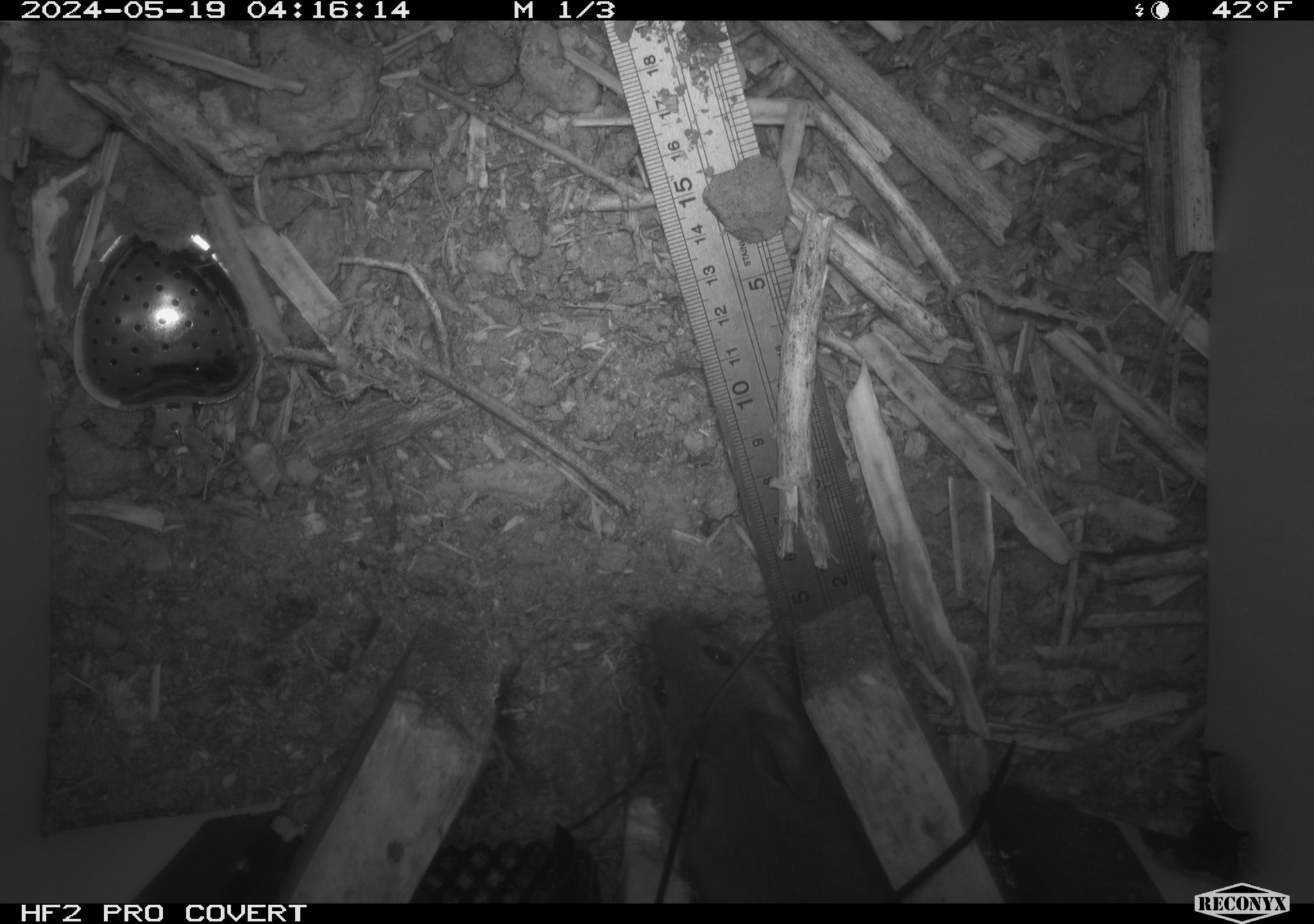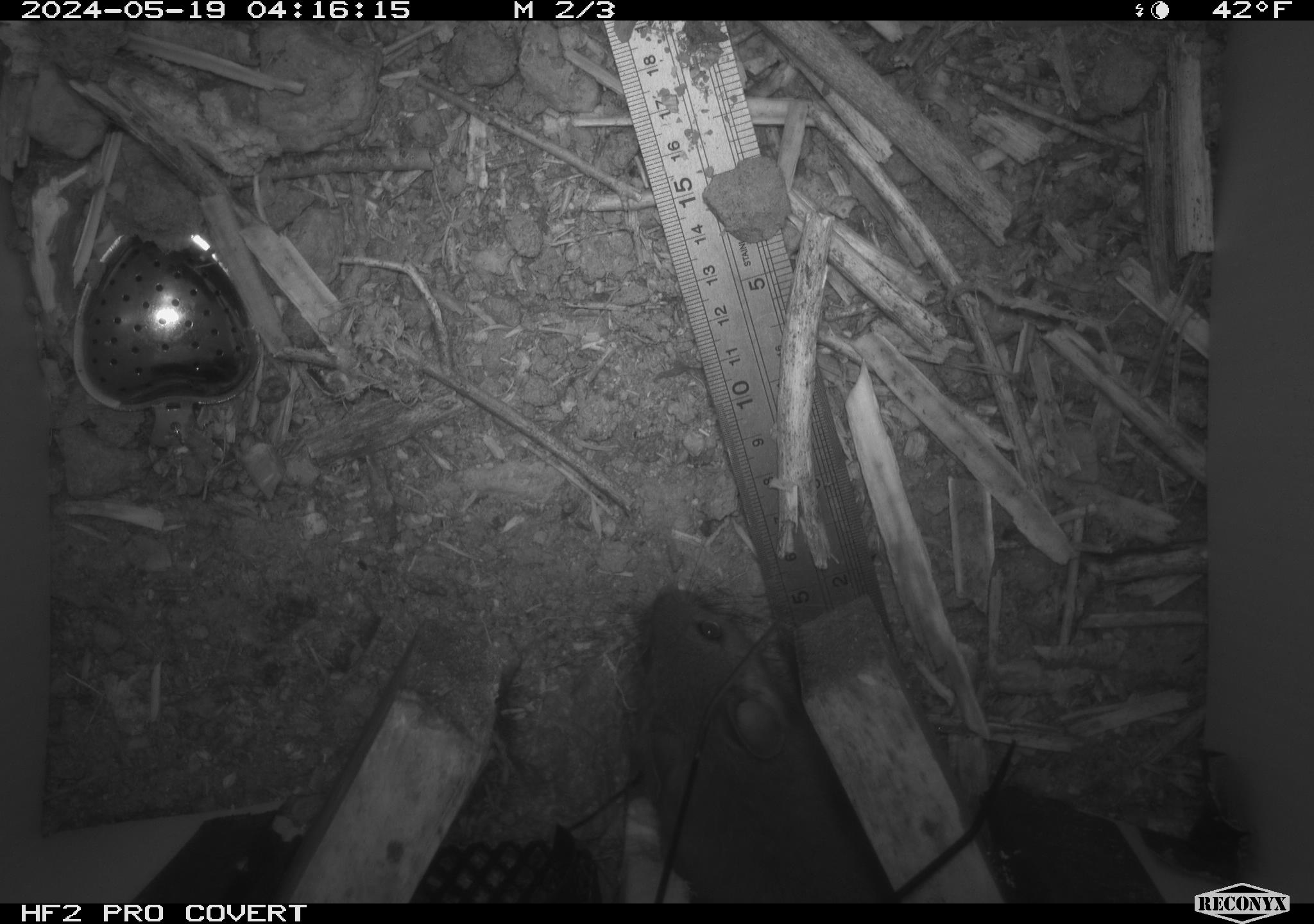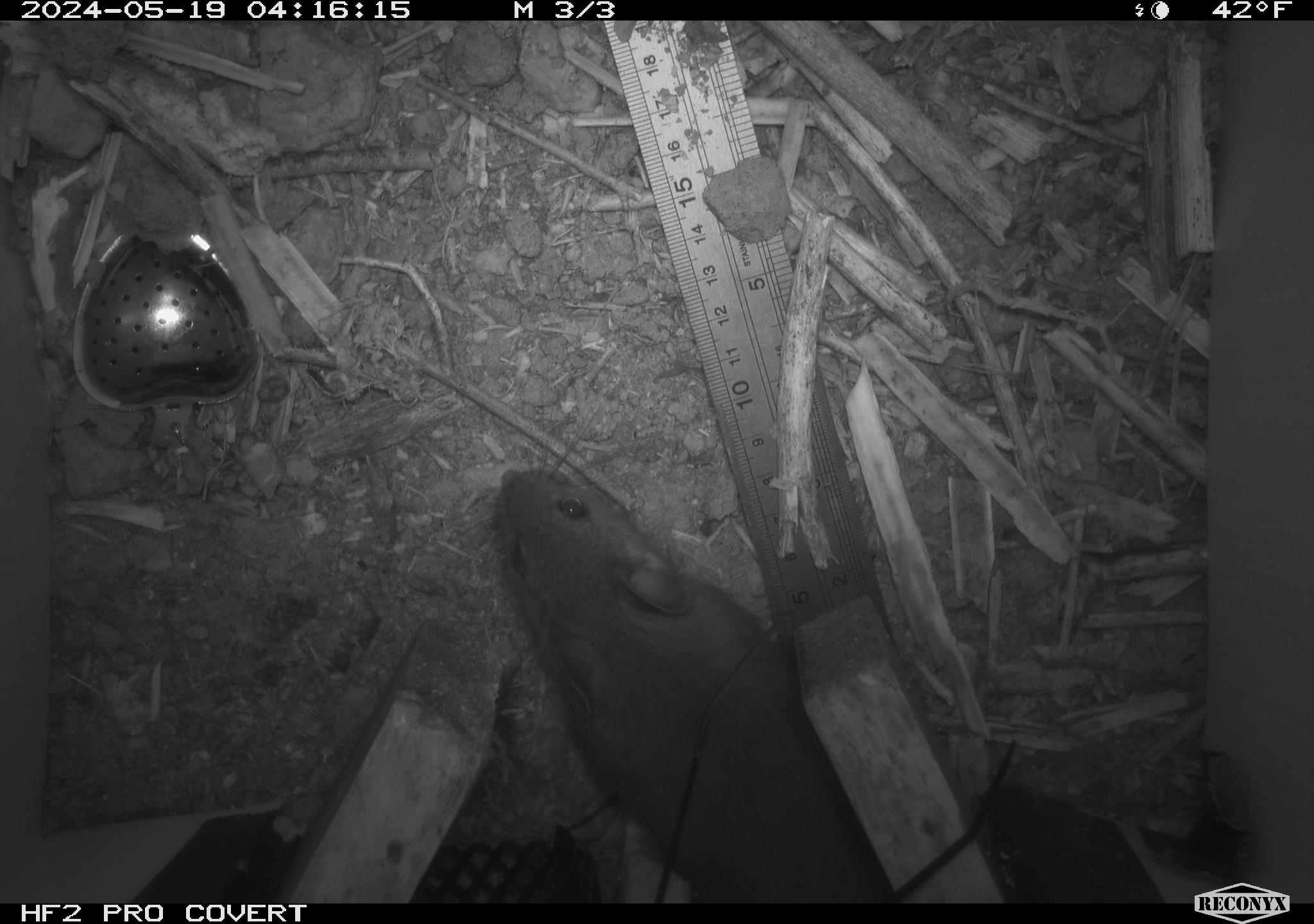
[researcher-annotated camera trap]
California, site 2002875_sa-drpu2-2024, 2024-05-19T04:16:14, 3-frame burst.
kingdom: Animalia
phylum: Chordata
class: Mammalia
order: Rodentia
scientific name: Rodentia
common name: rodent